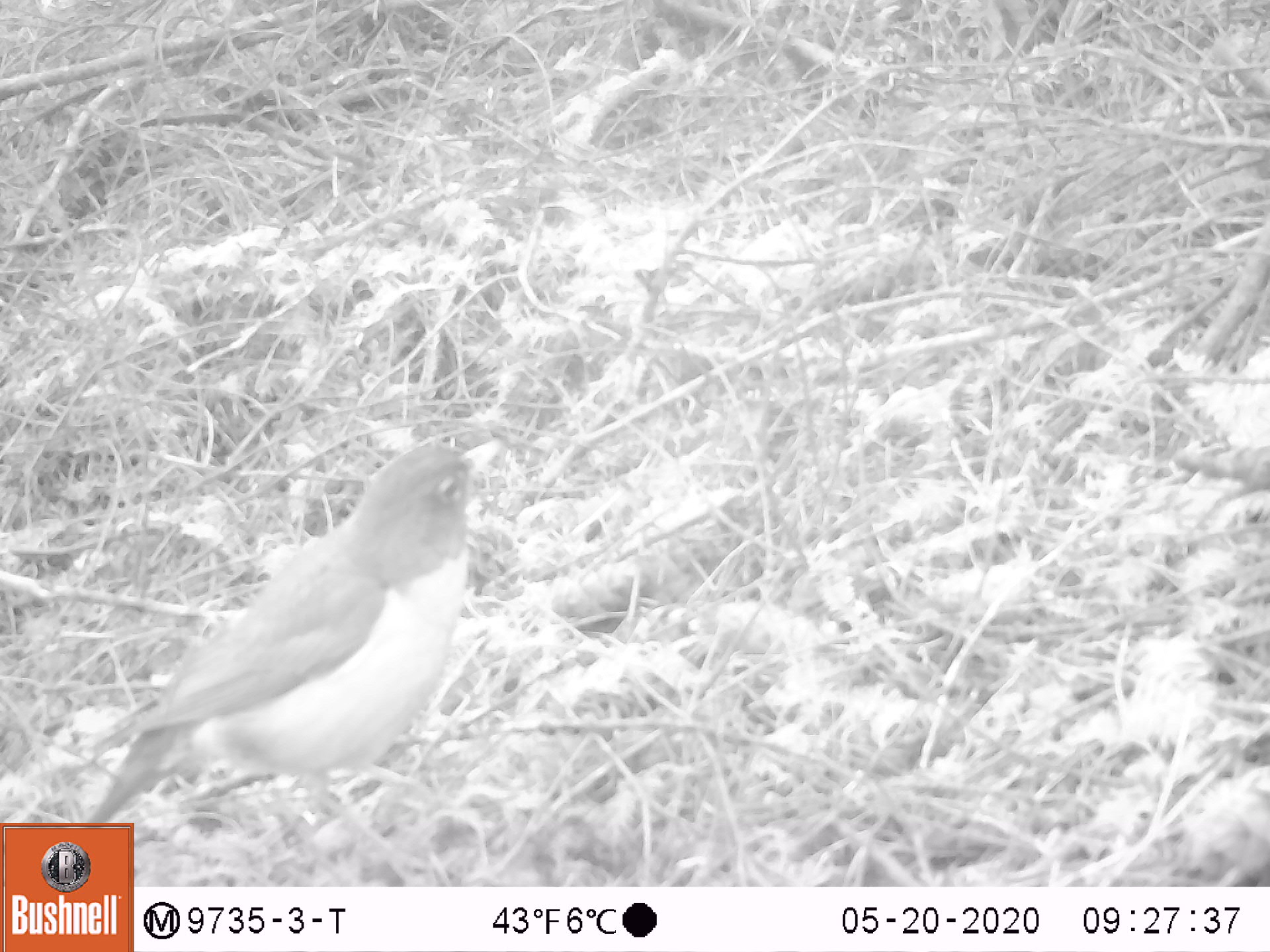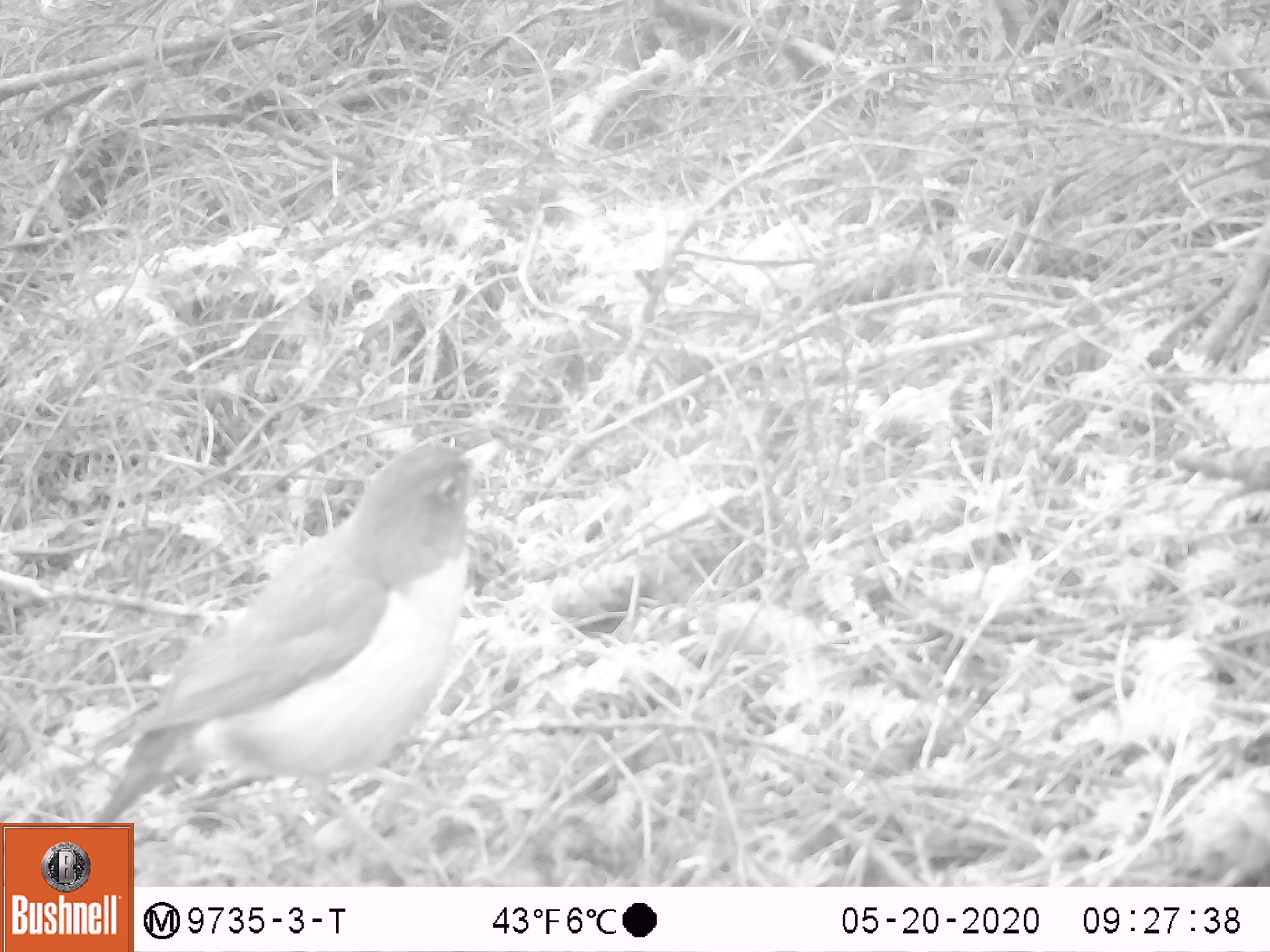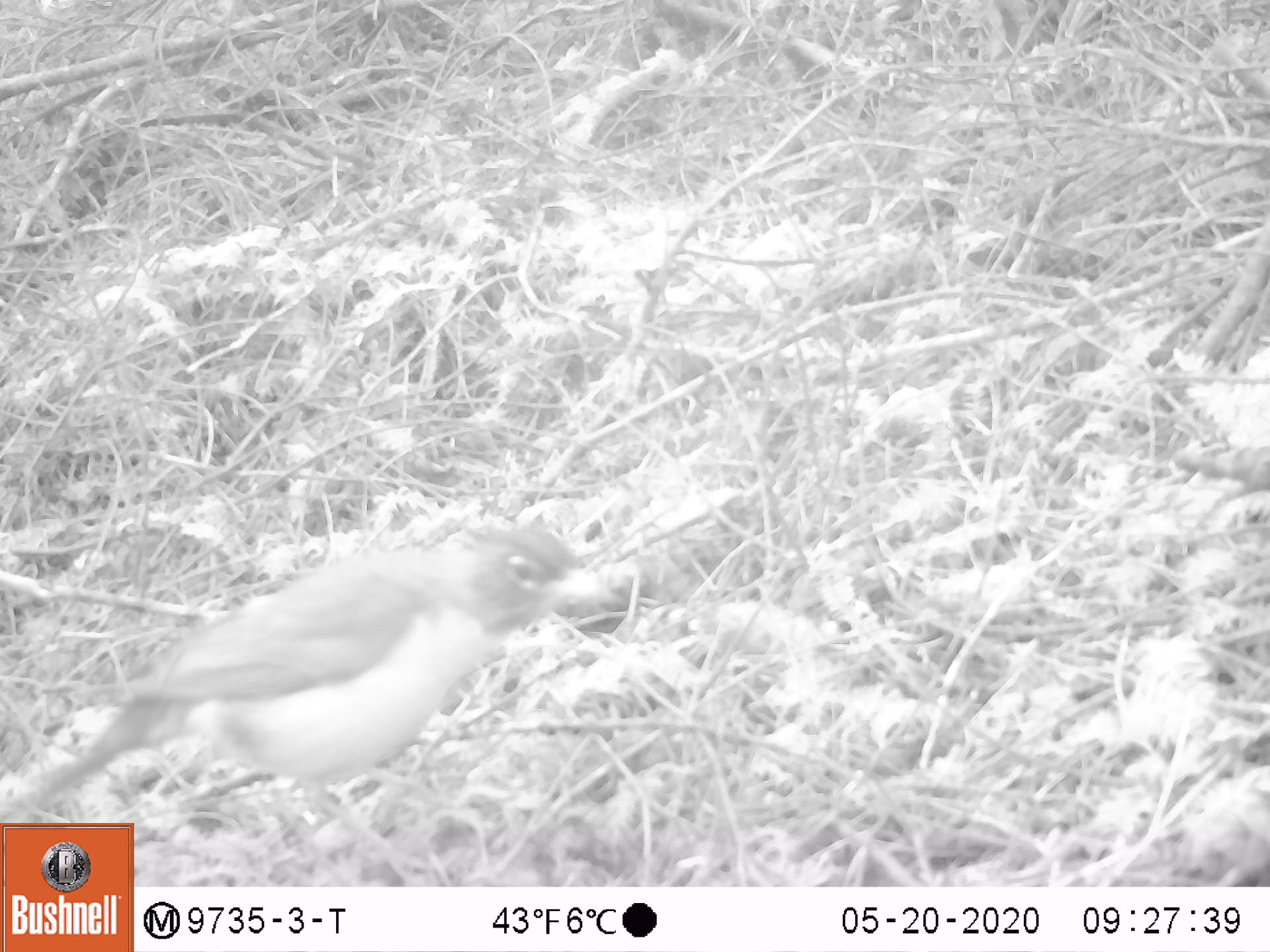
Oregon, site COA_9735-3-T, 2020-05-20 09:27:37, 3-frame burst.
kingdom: Animalia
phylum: Chordata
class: Aves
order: Passeriformes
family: Turdidae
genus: Turdus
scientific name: Turdus migratorius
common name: american robin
American robin (Turdus migratorius).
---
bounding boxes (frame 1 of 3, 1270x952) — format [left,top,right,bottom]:
american robin: [89,419,528,818]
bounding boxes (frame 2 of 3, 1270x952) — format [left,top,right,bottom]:
american robin: [92,421,526,818]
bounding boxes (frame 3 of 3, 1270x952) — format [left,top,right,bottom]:
american robin: [4,502,652,818]